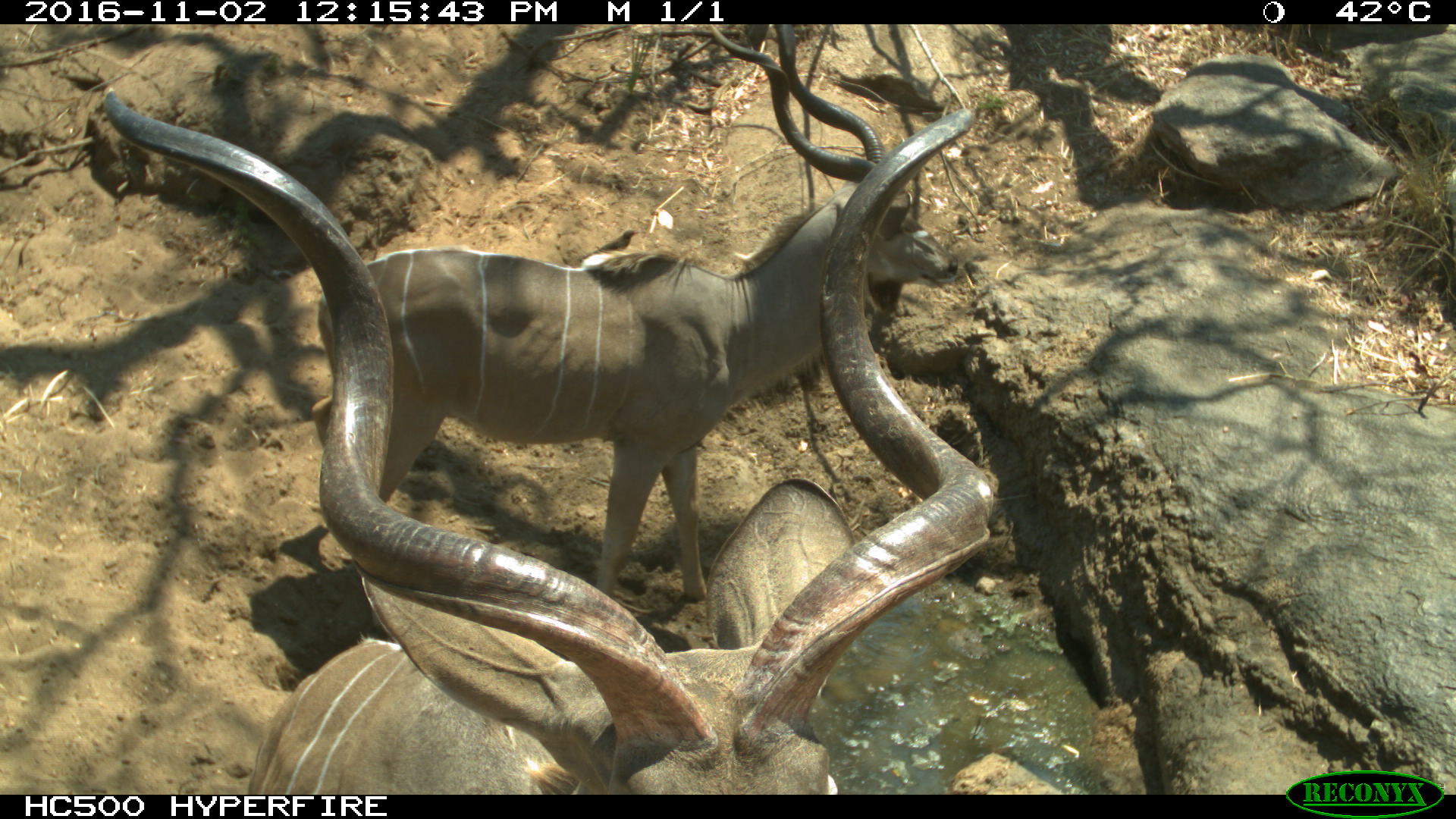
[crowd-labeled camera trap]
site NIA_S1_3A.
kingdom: Animalia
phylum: Chordata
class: Mammalia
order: Artiodactyla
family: Bovidae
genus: Tragelaphus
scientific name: Tragelaphus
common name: kudu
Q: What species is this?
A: Kudu (Tragelaphus).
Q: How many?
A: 2.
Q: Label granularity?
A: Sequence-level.